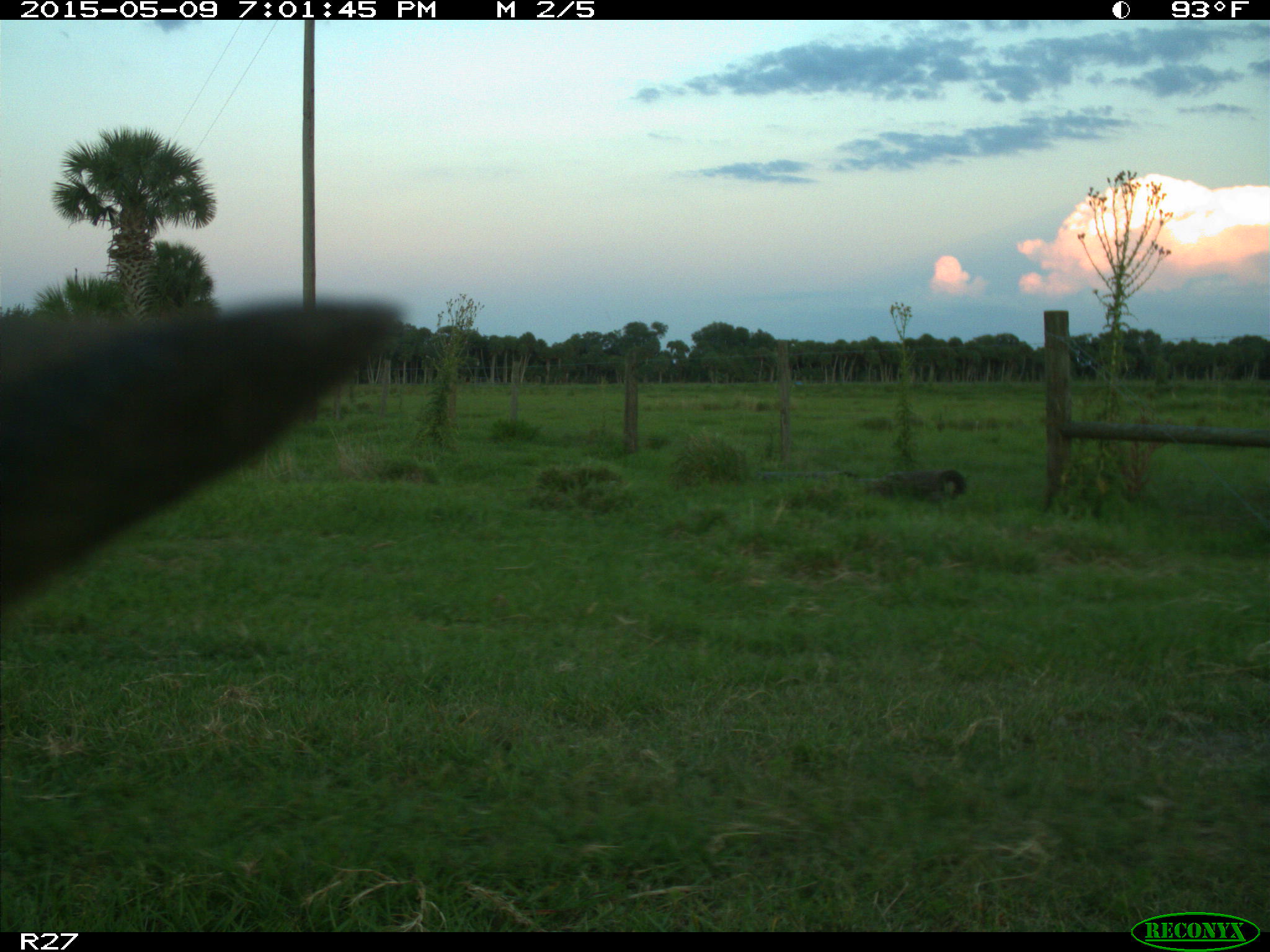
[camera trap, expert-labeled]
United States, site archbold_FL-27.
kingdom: Animalia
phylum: Chordata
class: Mammalia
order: Artiodactyla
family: Bovidae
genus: Bos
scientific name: Bos taurus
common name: domestic cow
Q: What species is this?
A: Bos taurus (domestic cow).